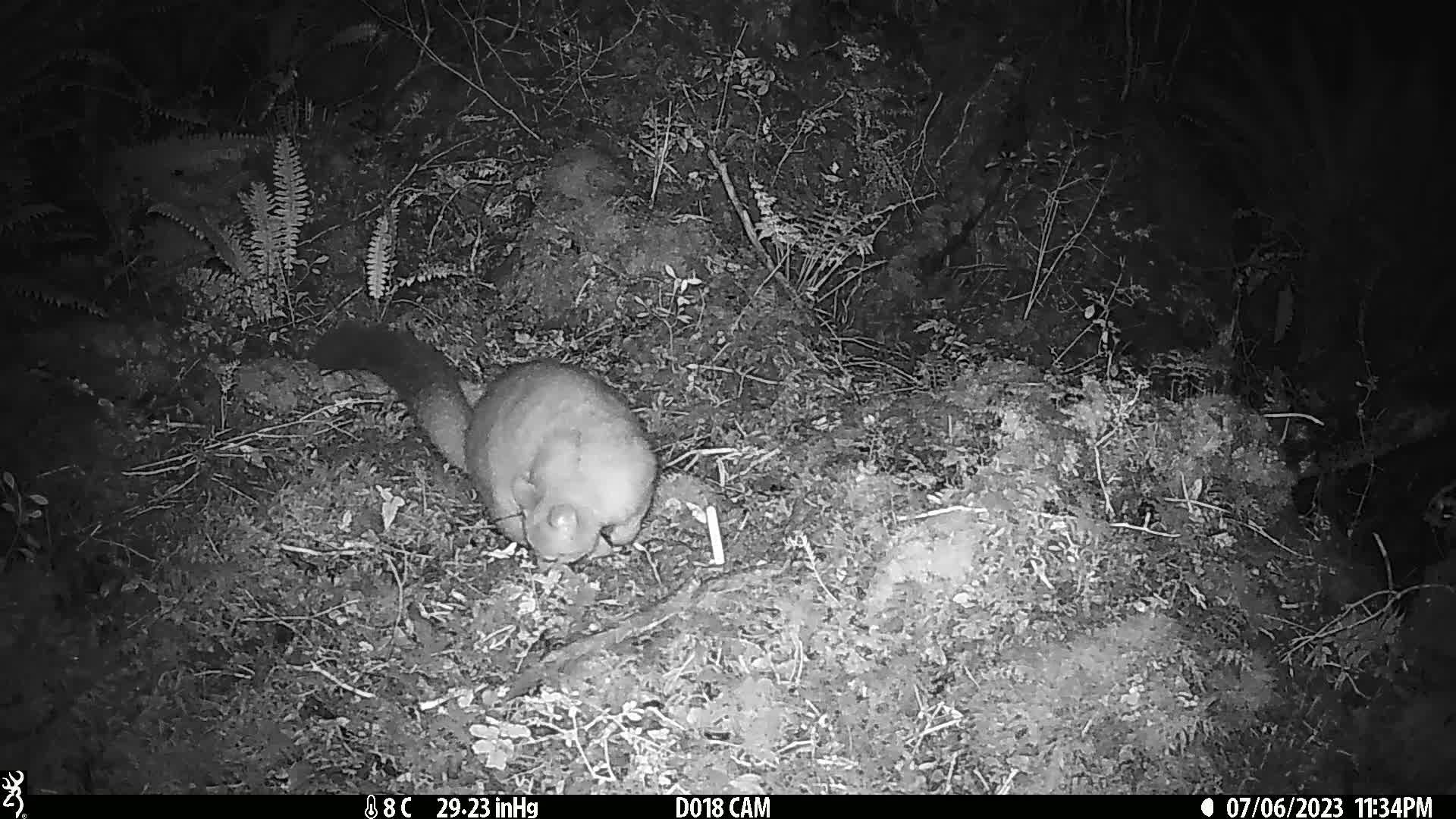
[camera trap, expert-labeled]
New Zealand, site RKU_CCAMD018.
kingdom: Animalia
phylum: Chordata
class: Mammalia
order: Diprotodontia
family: Phalangeridae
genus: Trichosurus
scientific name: Trichosurus vulpecula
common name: common brushtail possum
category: possum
Possum (common brushtail possum) (Trichosurus vulpecula).